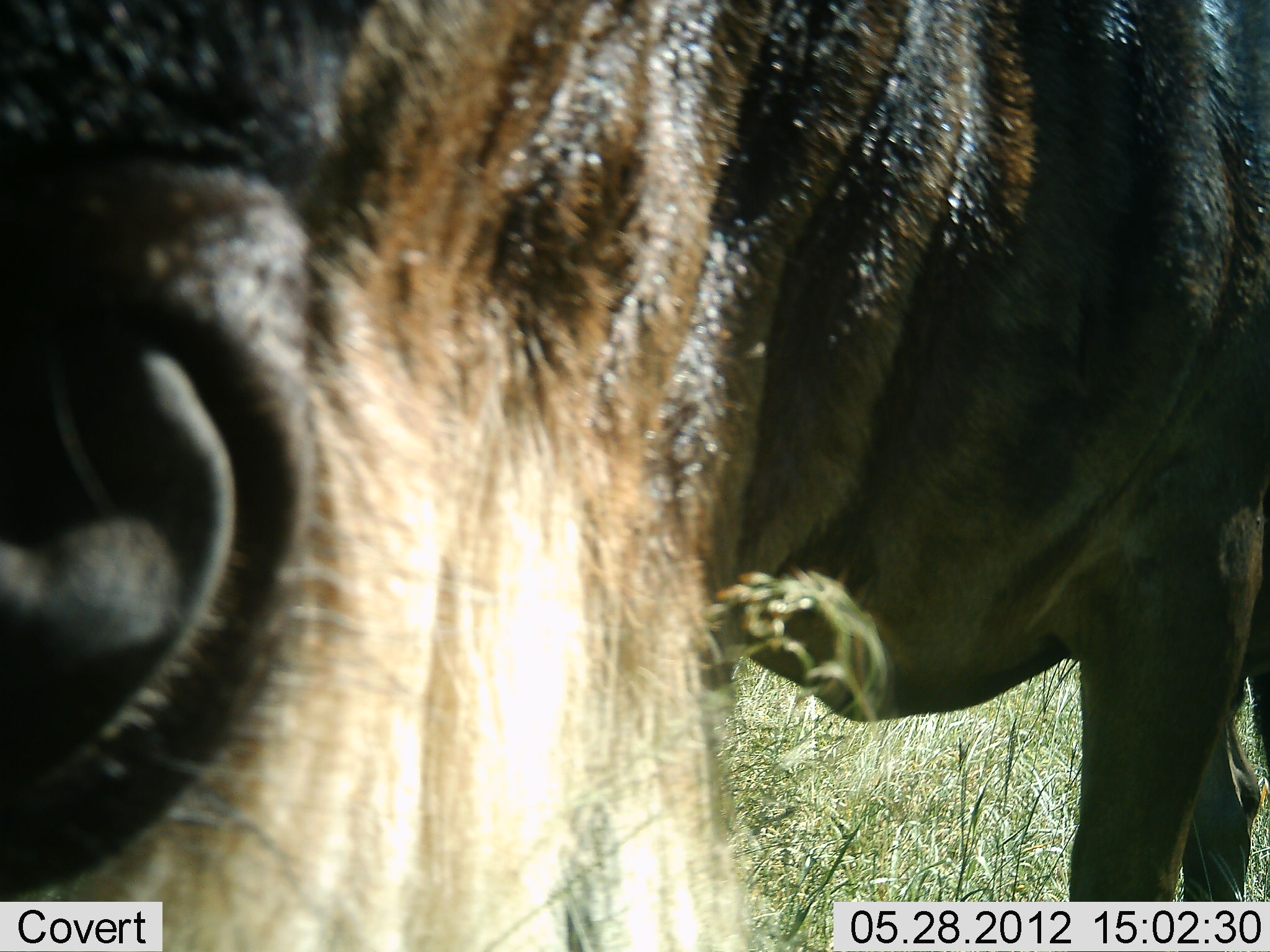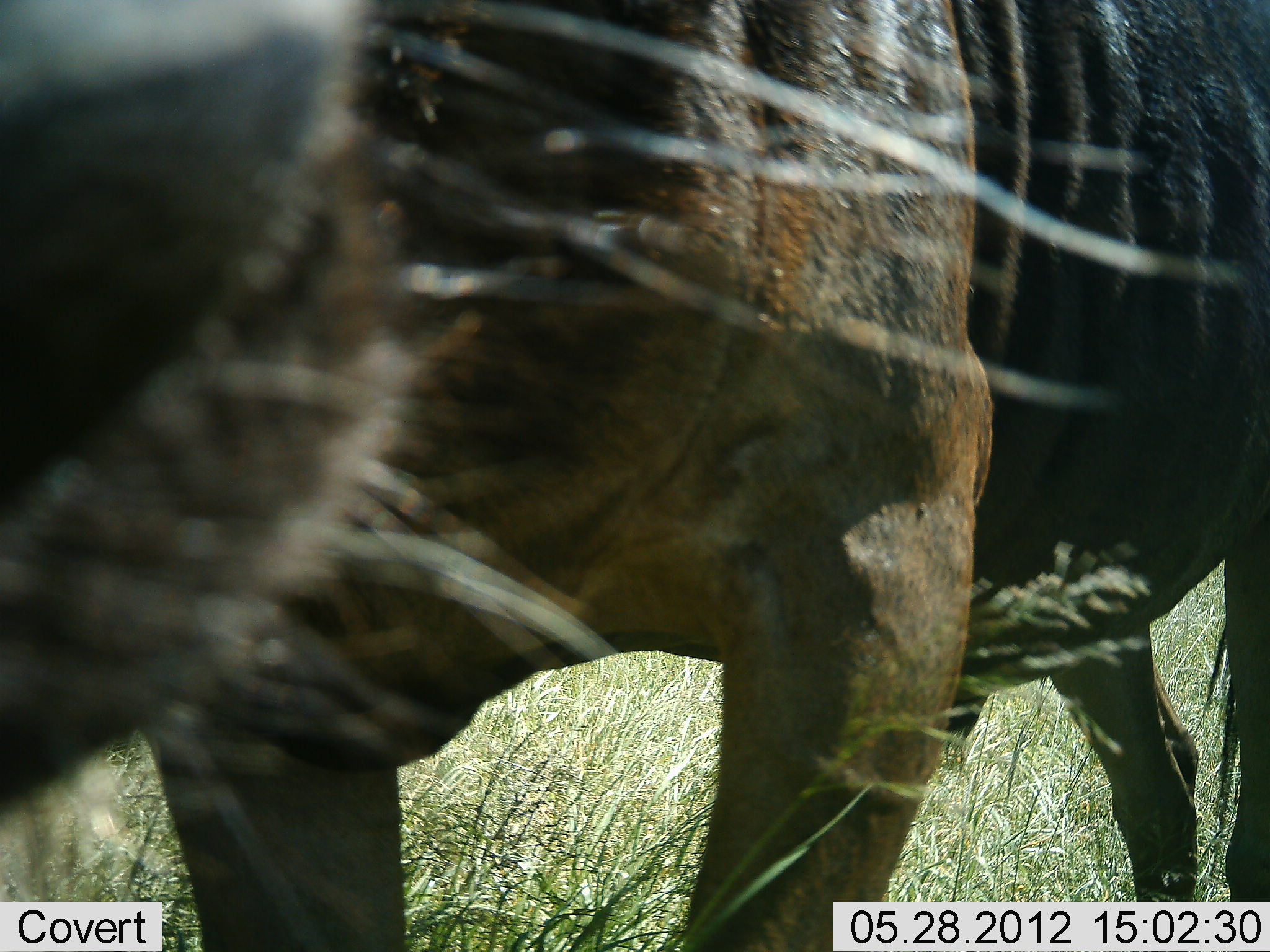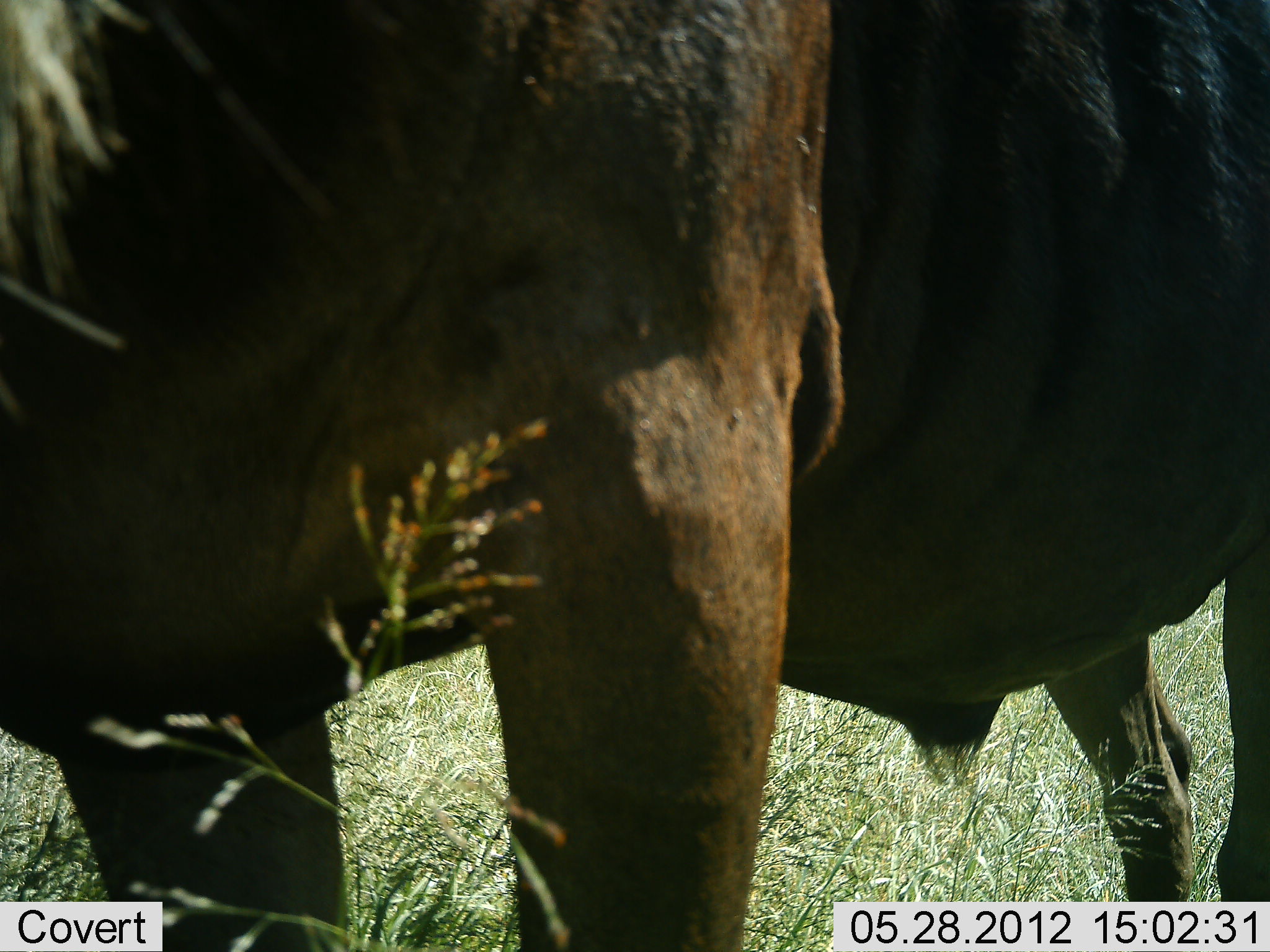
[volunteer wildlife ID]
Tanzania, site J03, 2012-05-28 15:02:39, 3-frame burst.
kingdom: Animalia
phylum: Chordata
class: Mammalia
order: Artiodactyla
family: Bovidae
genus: Connochaetes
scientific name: Connochaetes taurinus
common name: blue wildebeest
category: wildebeest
Wildebeest (blue wildebeest) (Connochaetes taurinus), count 1. Behavior (volunteer vote fractions): standing 60%, resting 0%, moving 40%, interacting 0%. Young present (vote fraction): 0%. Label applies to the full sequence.